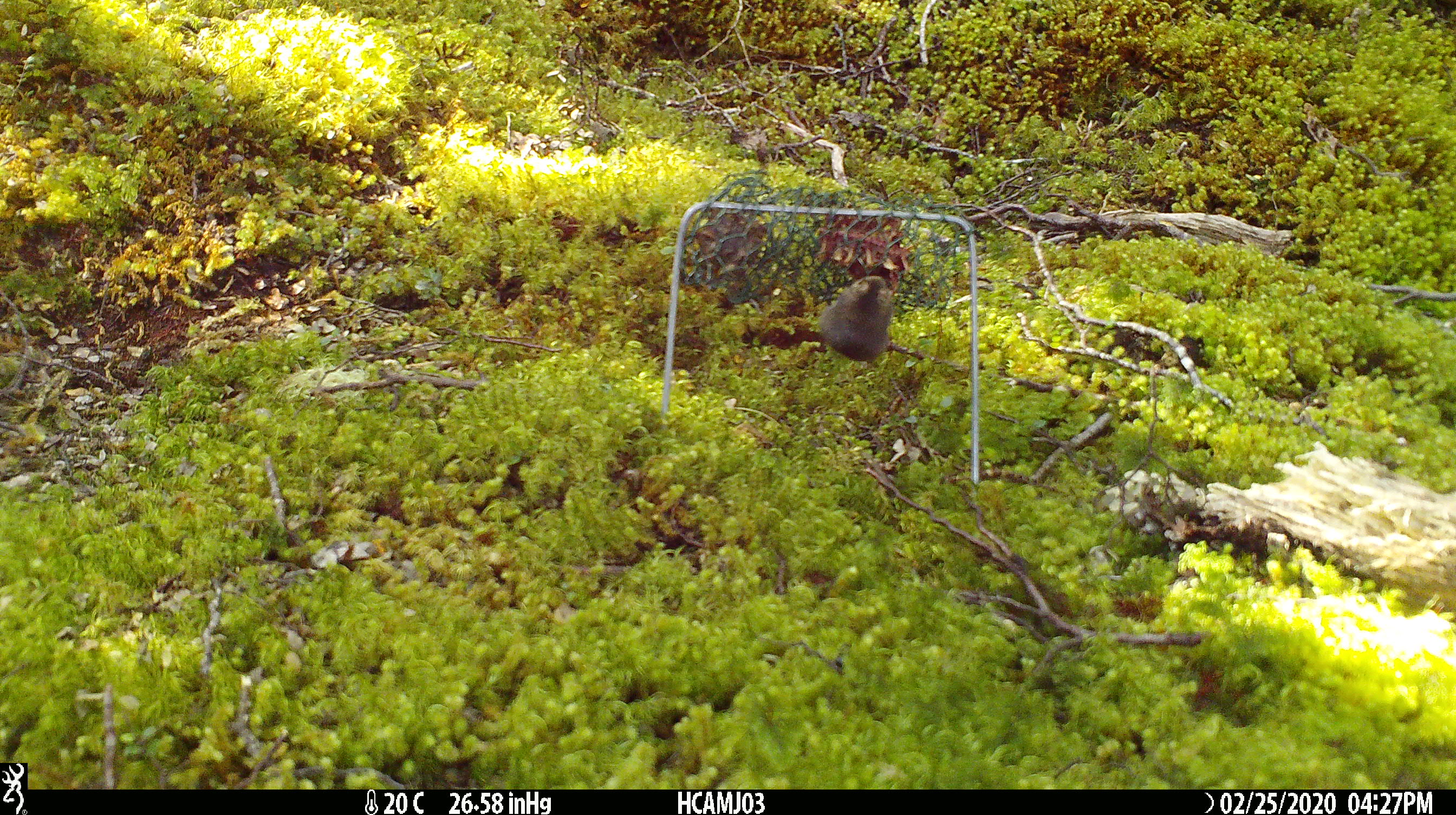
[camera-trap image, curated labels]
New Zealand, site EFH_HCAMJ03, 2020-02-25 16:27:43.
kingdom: Animalia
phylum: Chordata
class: Mammalia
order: Rodentia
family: Muridae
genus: Mus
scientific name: Mus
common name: mouse